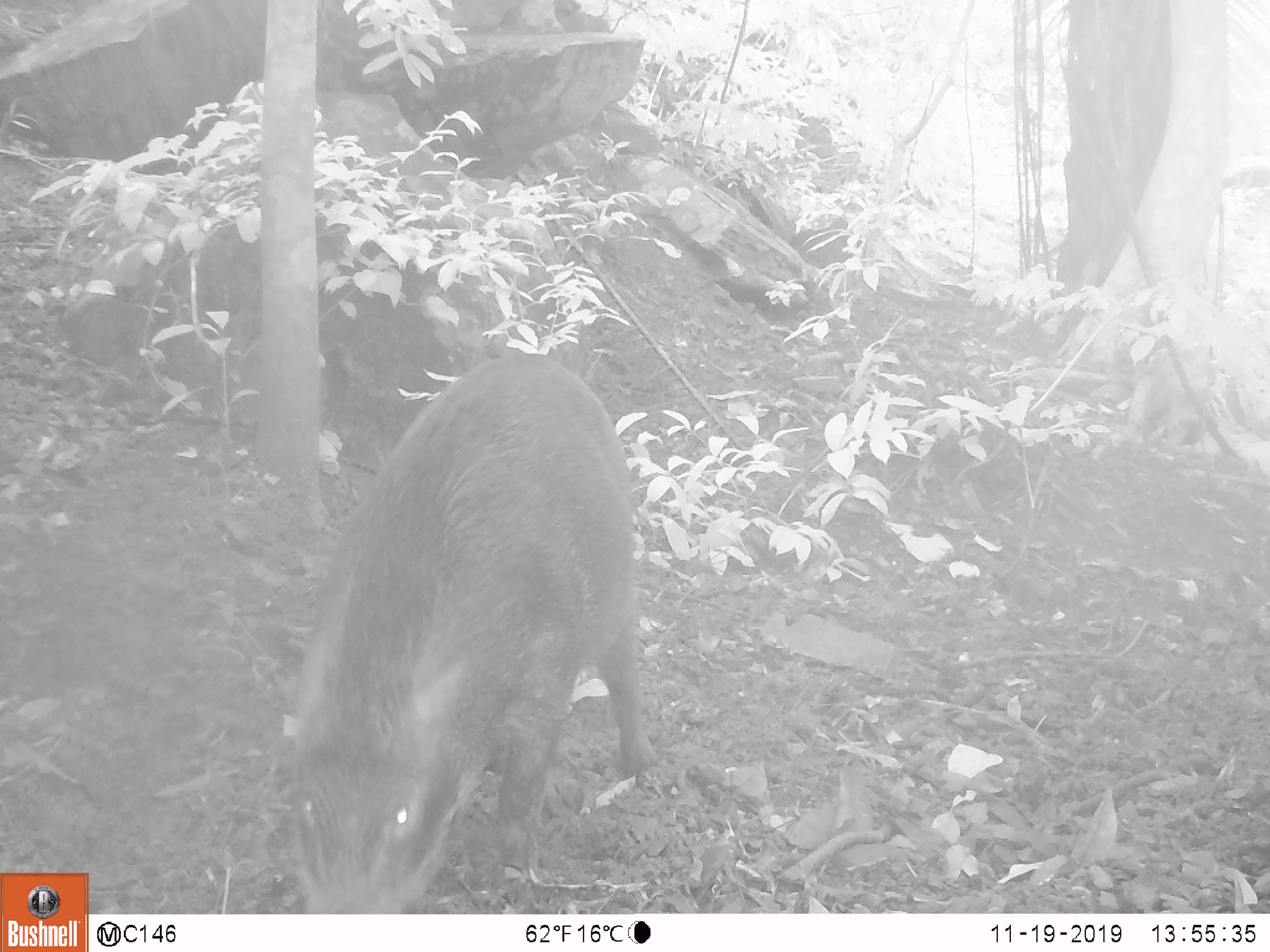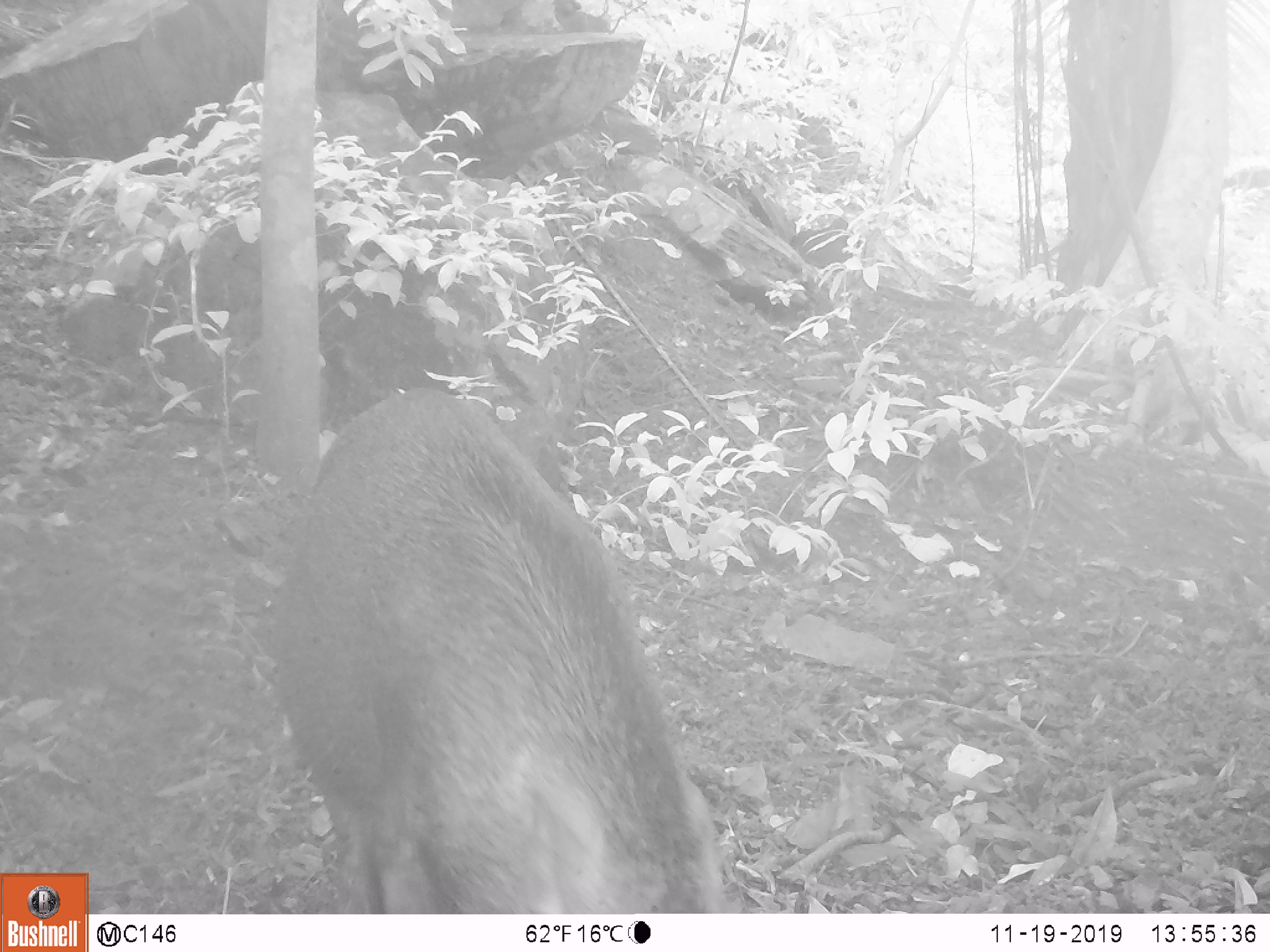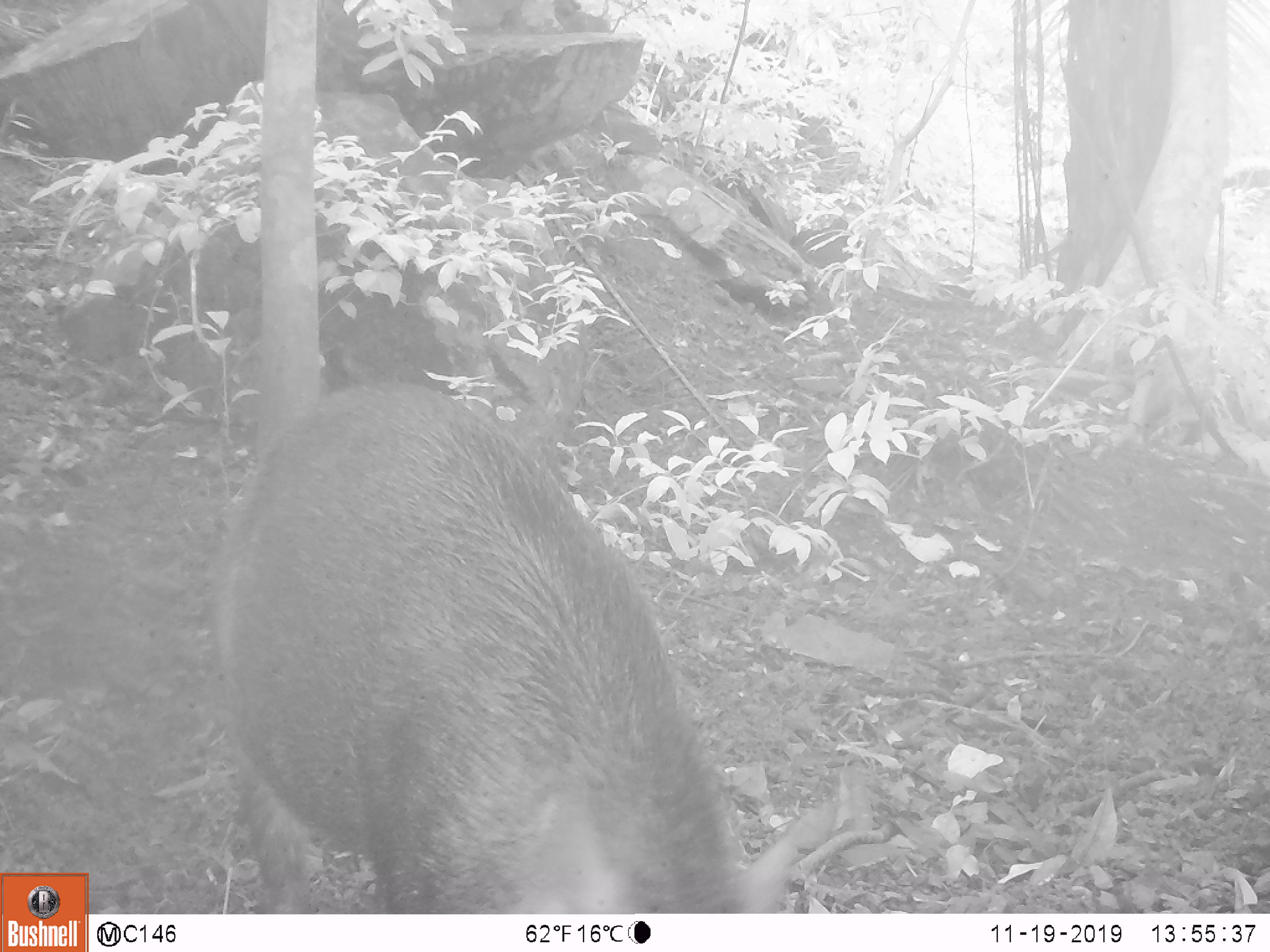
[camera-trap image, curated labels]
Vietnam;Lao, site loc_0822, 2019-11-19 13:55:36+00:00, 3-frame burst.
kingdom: Animalia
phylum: Chordata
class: Mammalia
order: Artiodactyla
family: Suidae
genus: Sus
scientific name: Sus scrofa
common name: eurasian wild pig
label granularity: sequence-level